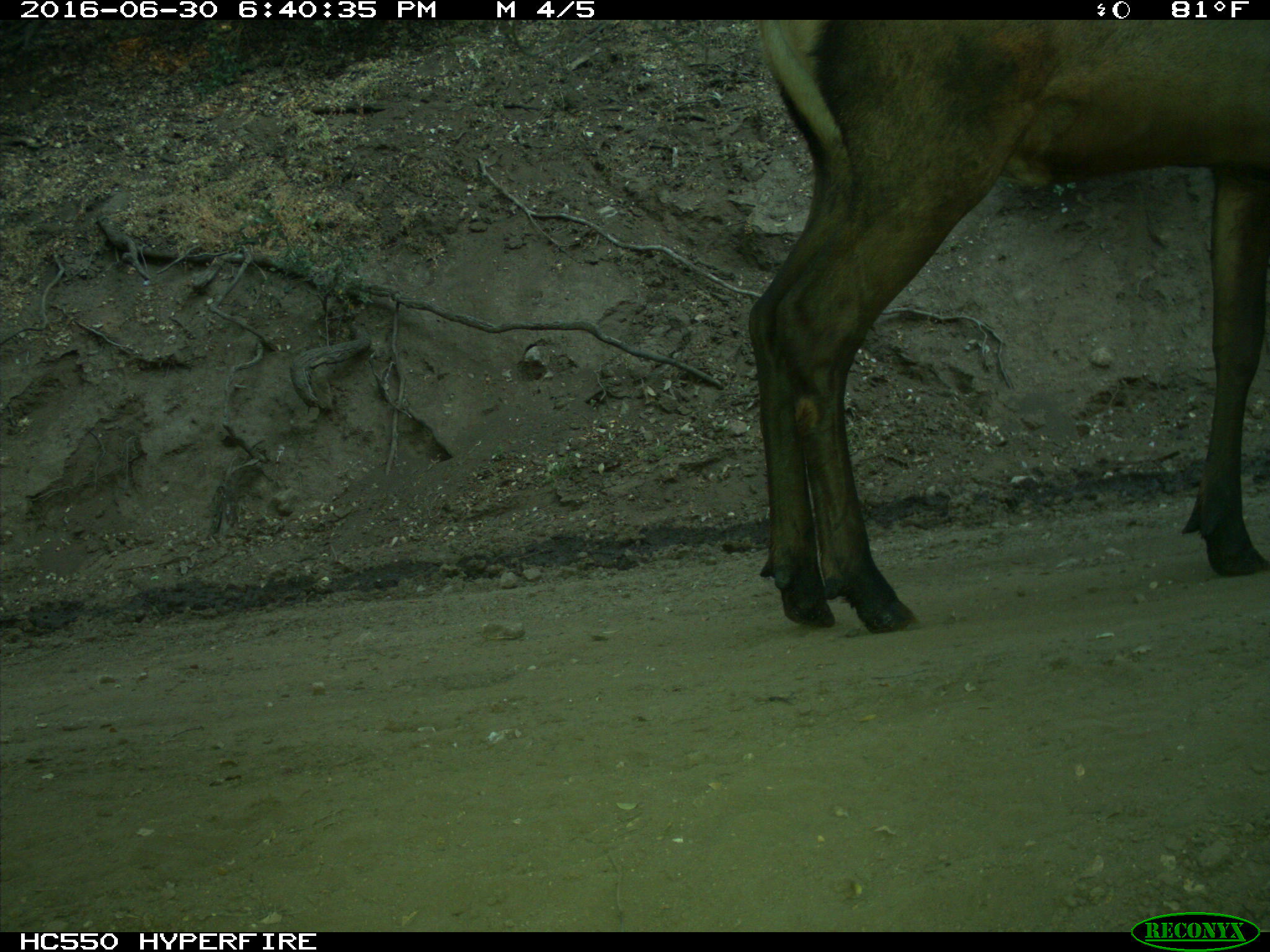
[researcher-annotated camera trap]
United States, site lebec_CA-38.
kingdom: Animalia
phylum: Chordata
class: Mammalia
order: Artiodactyla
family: Cervidae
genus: Cervus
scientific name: Cervus canadensis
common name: elk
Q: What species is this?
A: Cervus canadensis (elk).